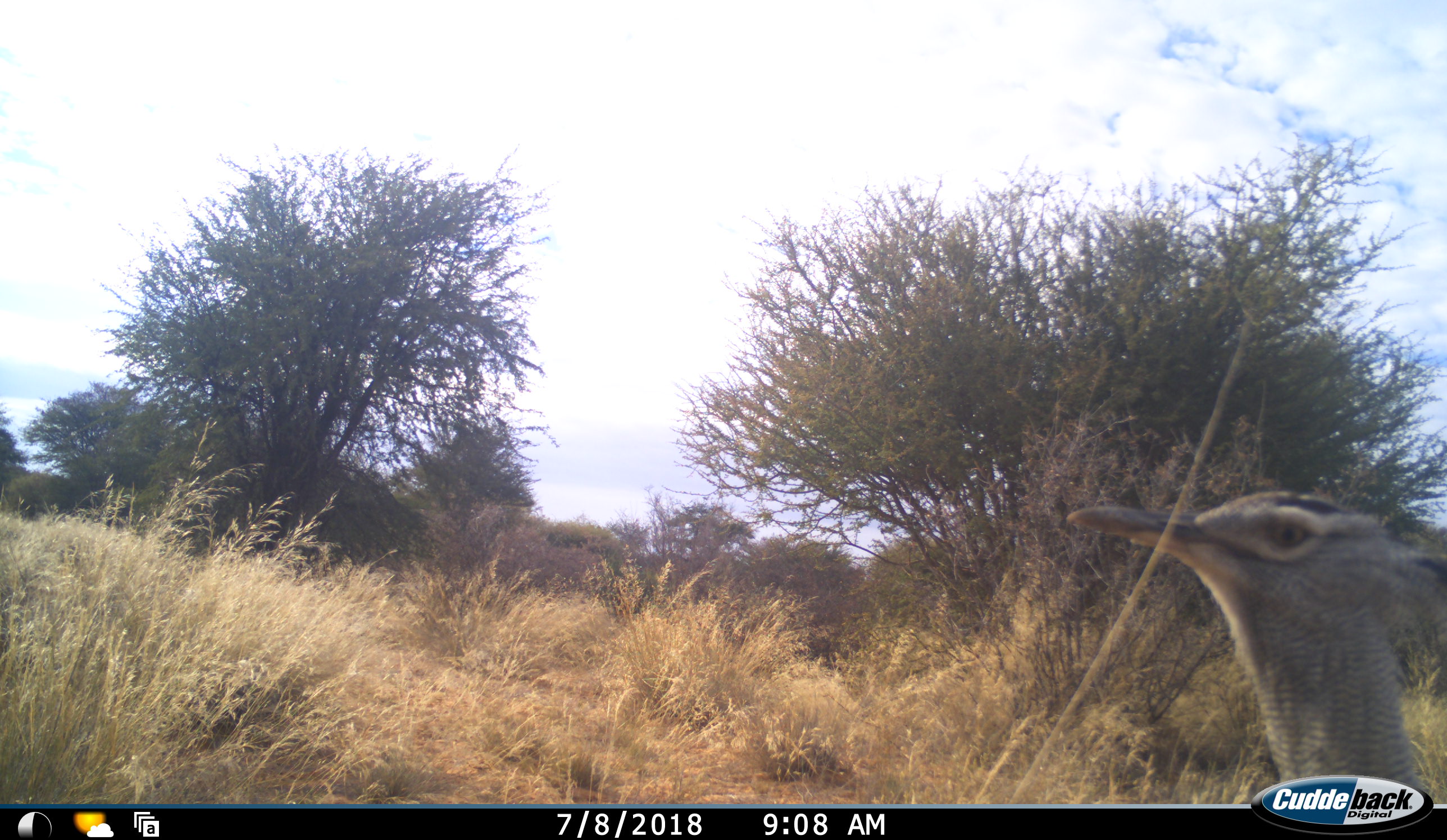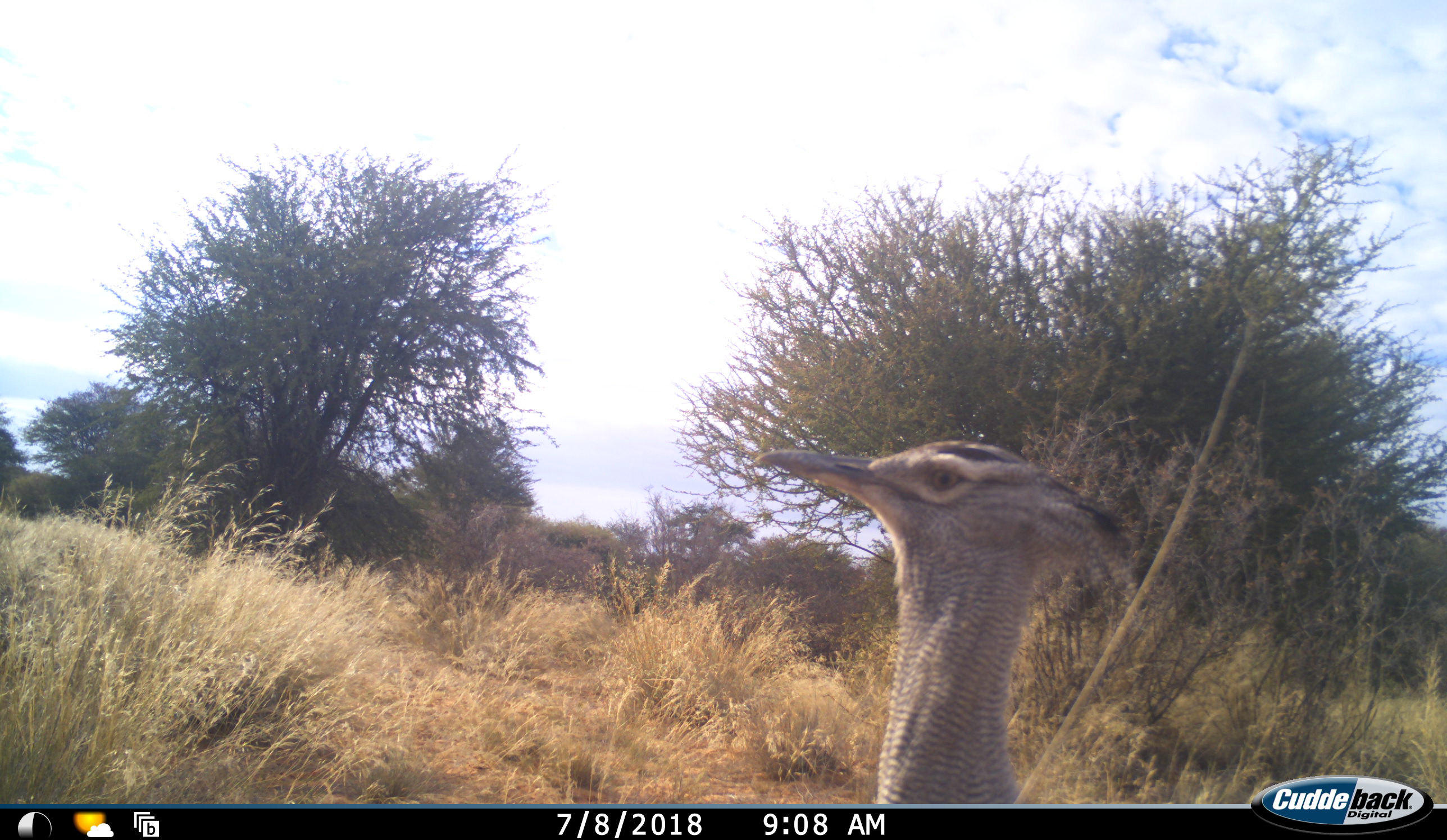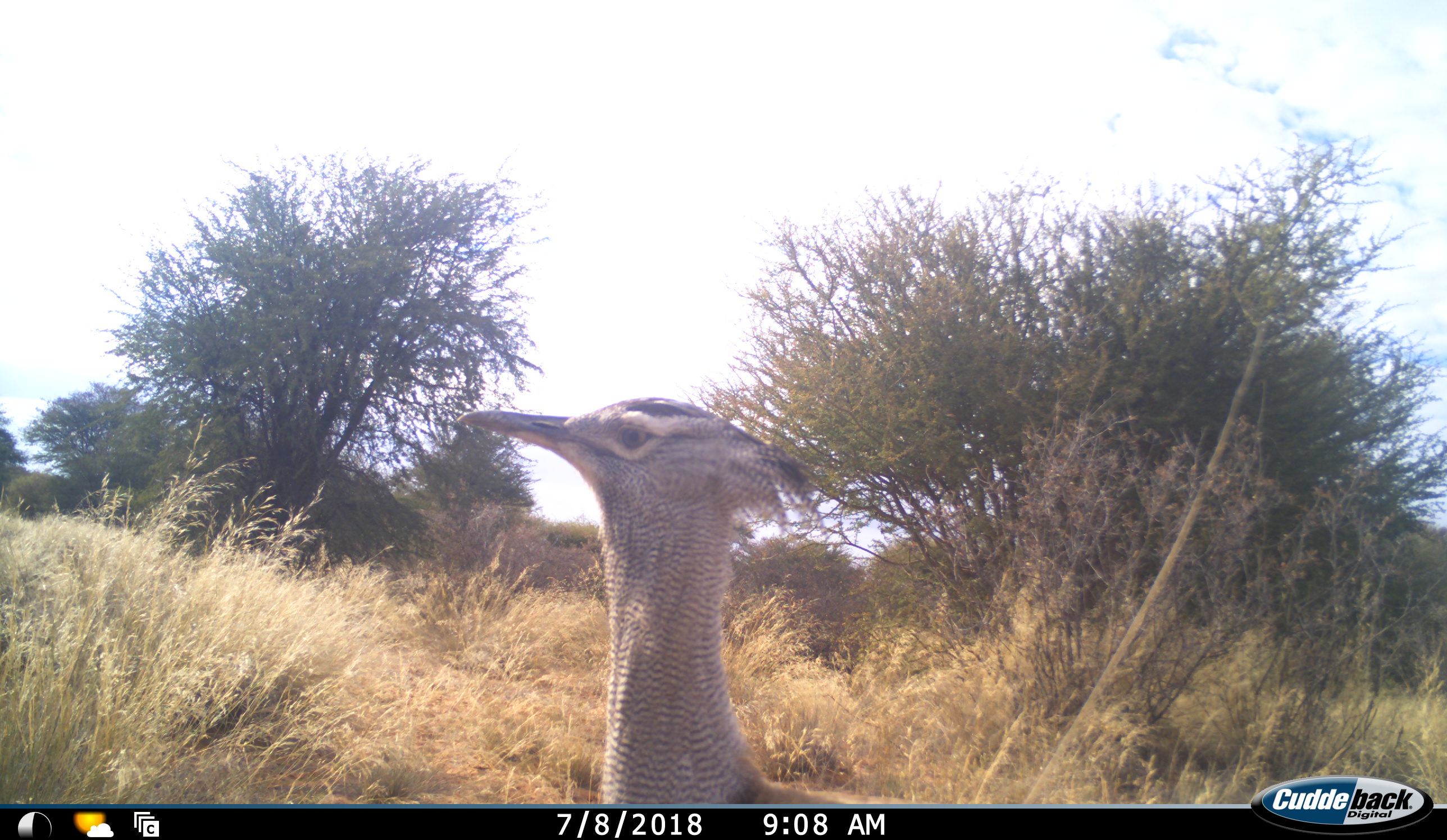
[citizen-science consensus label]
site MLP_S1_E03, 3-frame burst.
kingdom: Animalia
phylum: Chordata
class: Aves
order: Otidiformes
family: Otididae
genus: Ardeotis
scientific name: Ardeotis kori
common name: kori bustard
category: bustardkori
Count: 1.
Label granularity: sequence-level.